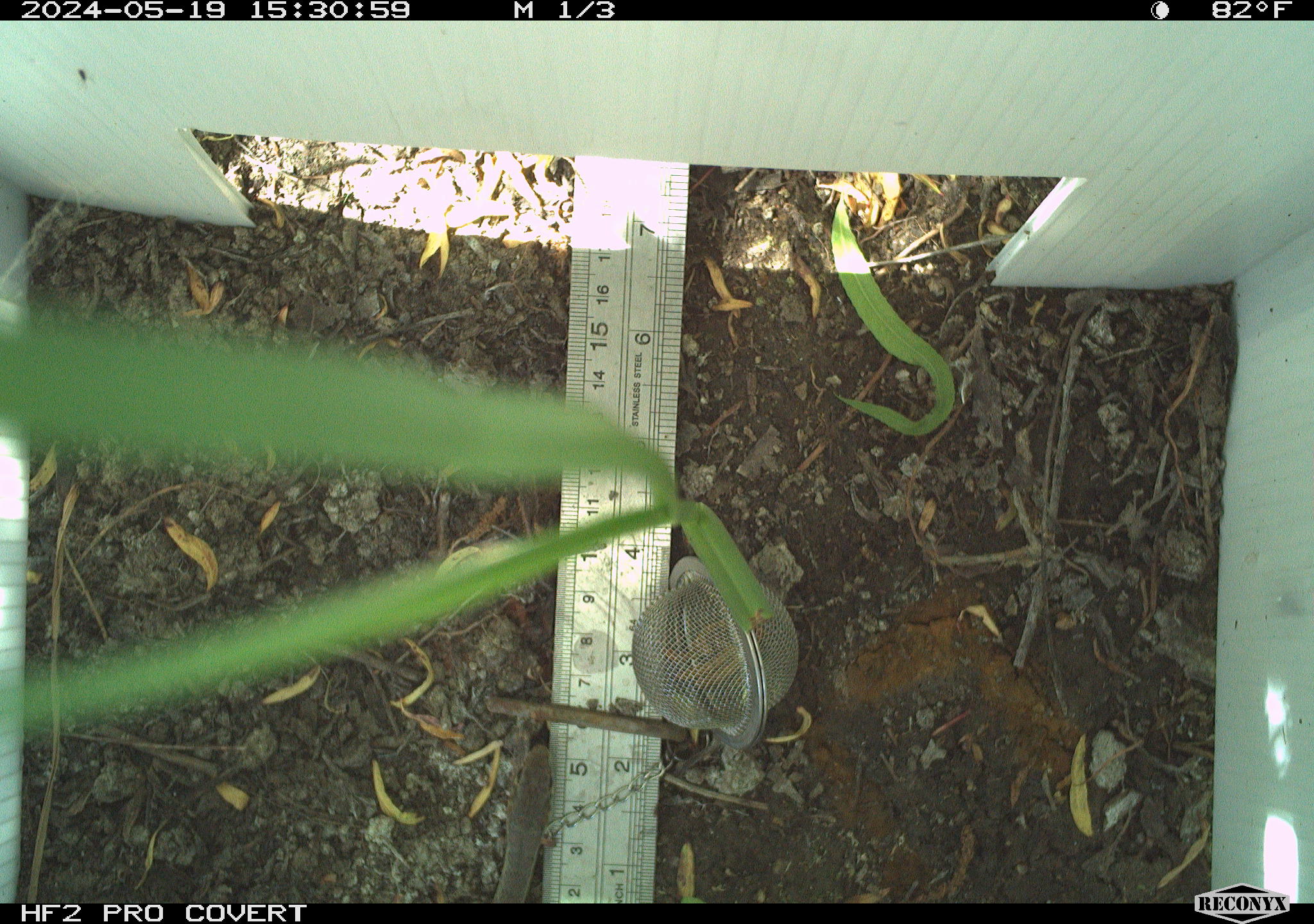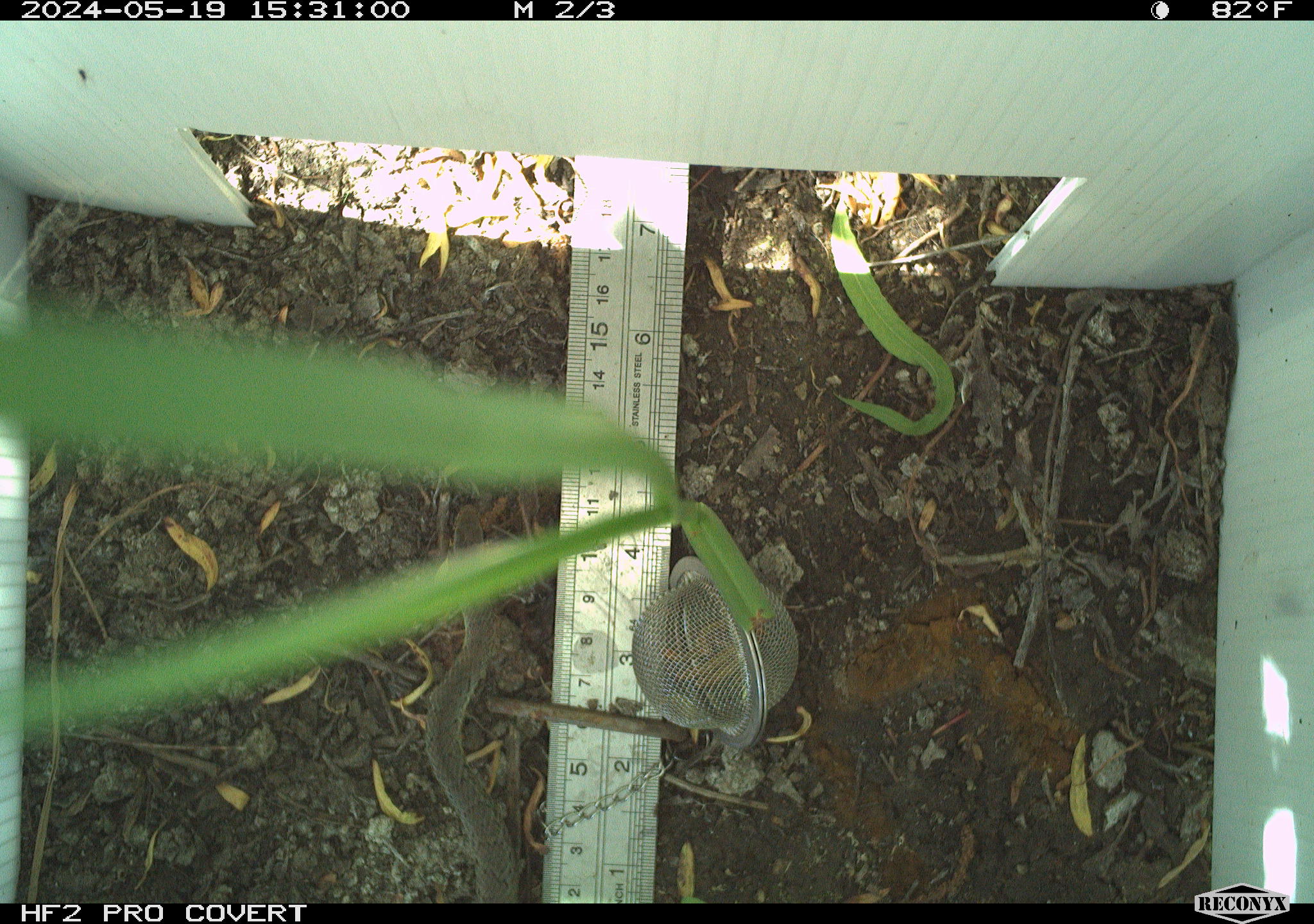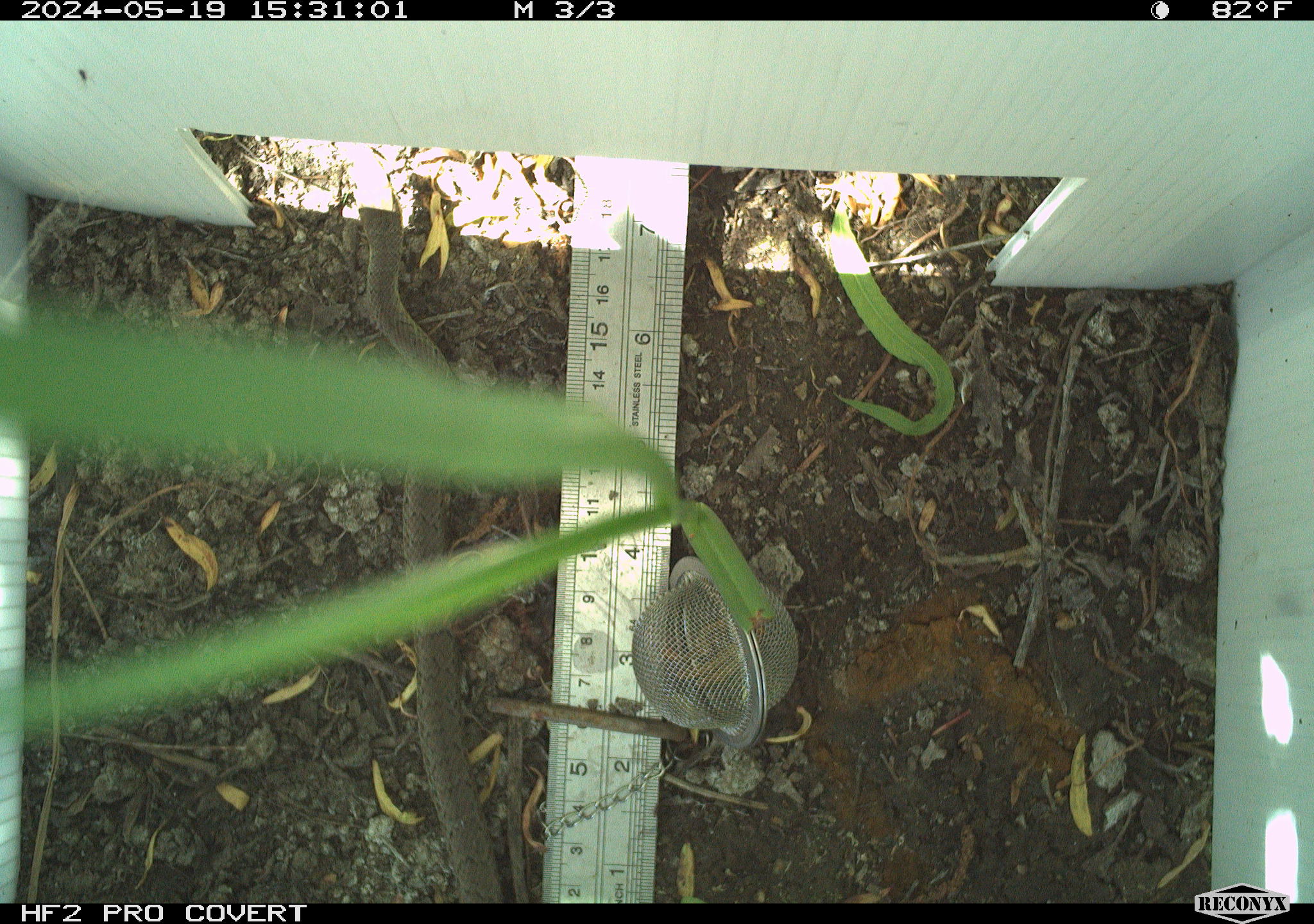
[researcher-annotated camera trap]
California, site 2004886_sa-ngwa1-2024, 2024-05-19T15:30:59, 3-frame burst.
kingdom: Animalia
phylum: Chordata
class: Reptilia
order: Squamata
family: Colubridae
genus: Coluber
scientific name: Coluber constrictor mormon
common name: western yellow-bellied racer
Western yellow-bellied racer (Coluber constrictor mormon).